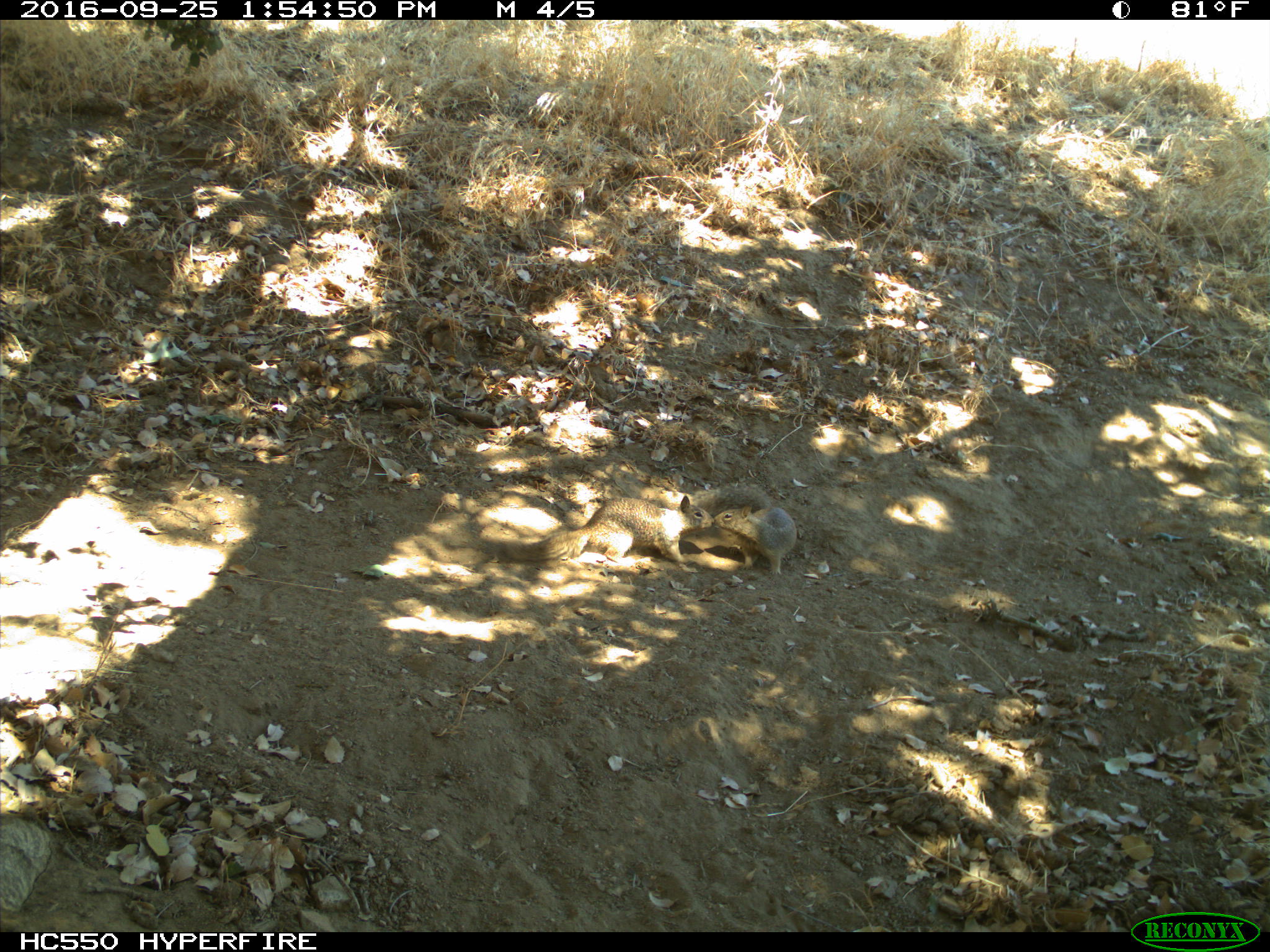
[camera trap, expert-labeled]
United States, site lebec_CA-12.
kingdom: Animalia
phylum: Chordata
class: Mammalia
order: Rodentia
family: Sciuridae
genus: Otospermophilus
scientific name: Otospermophilus beecheyi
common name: california ground squirrel